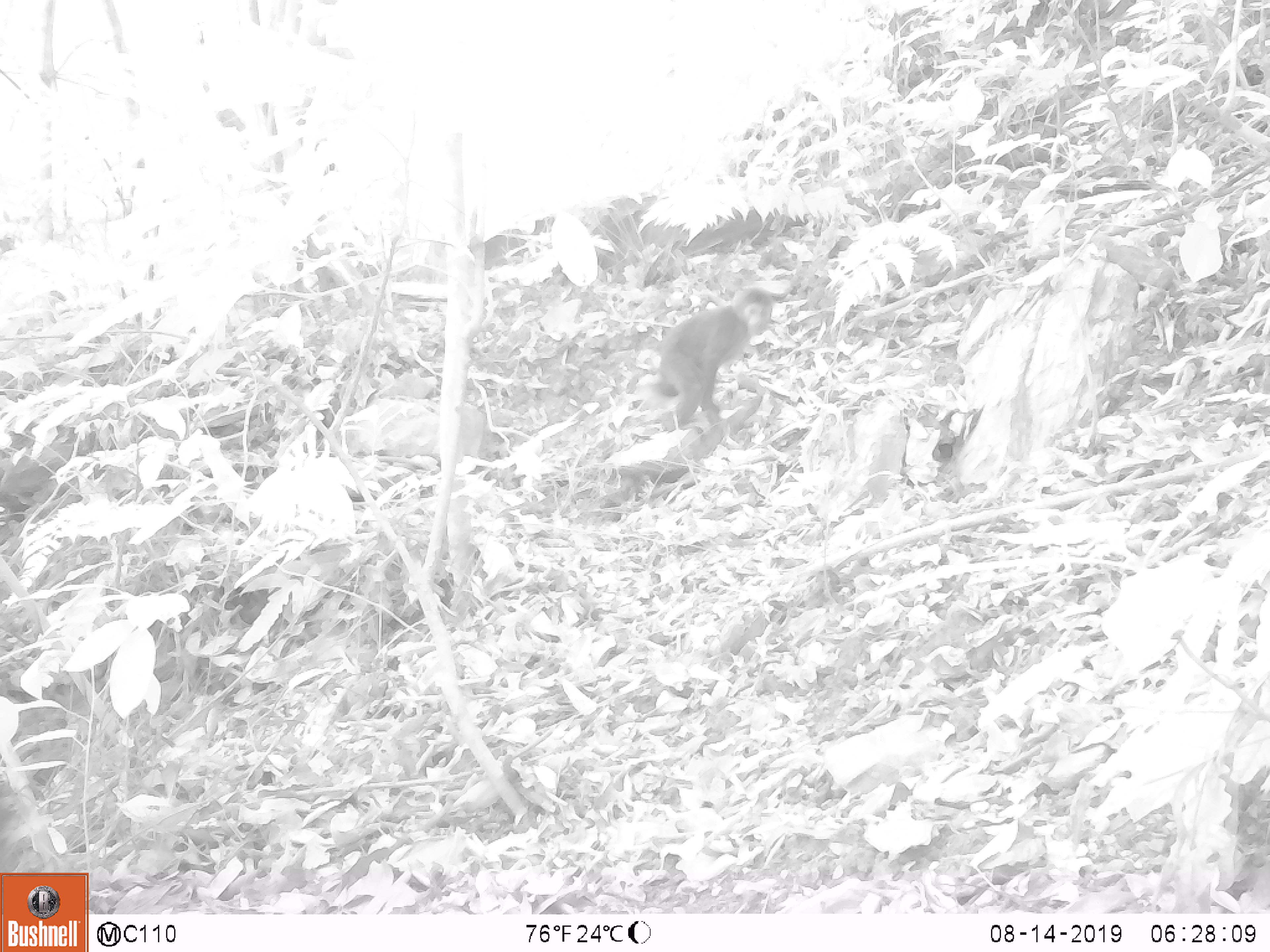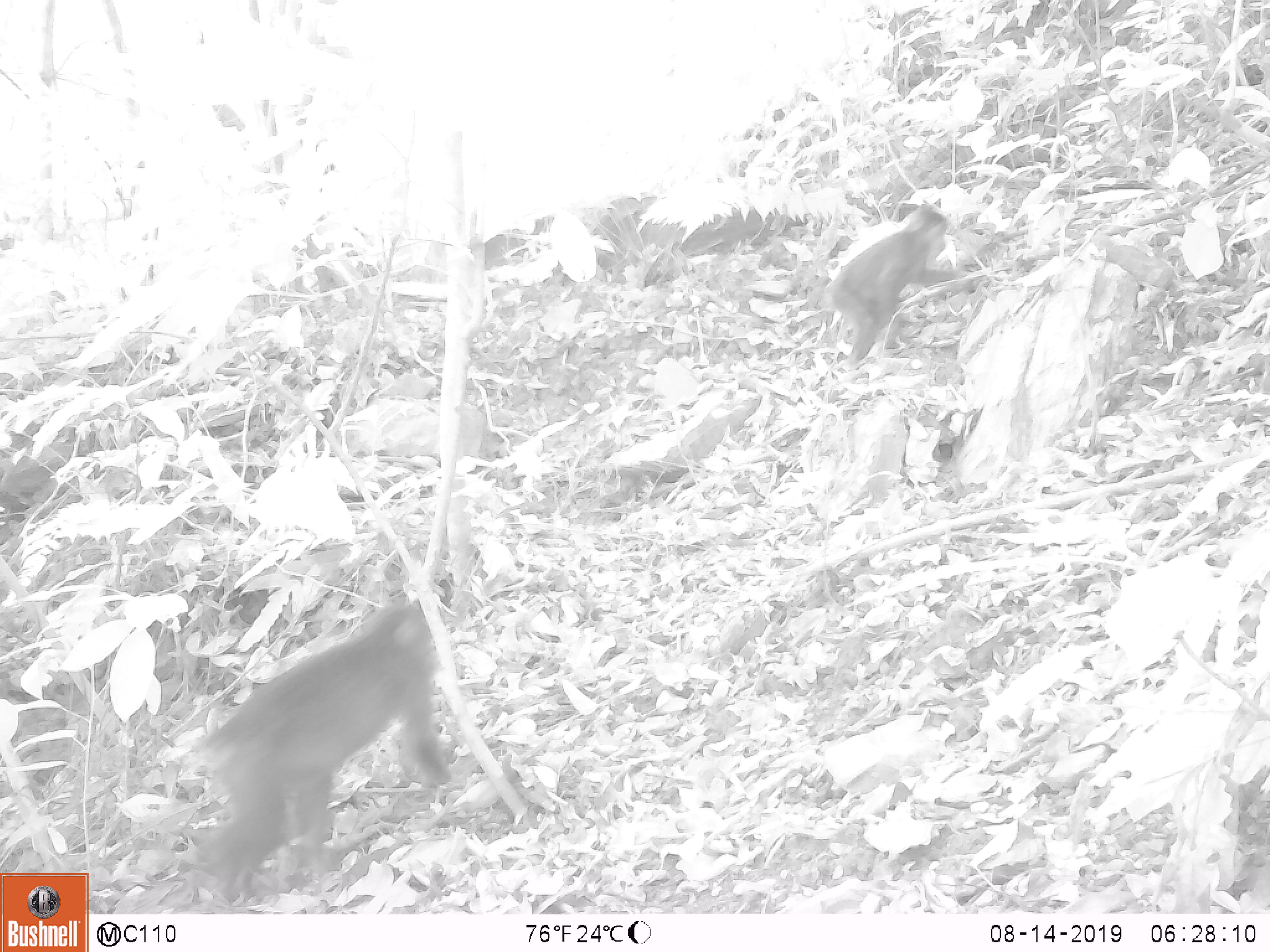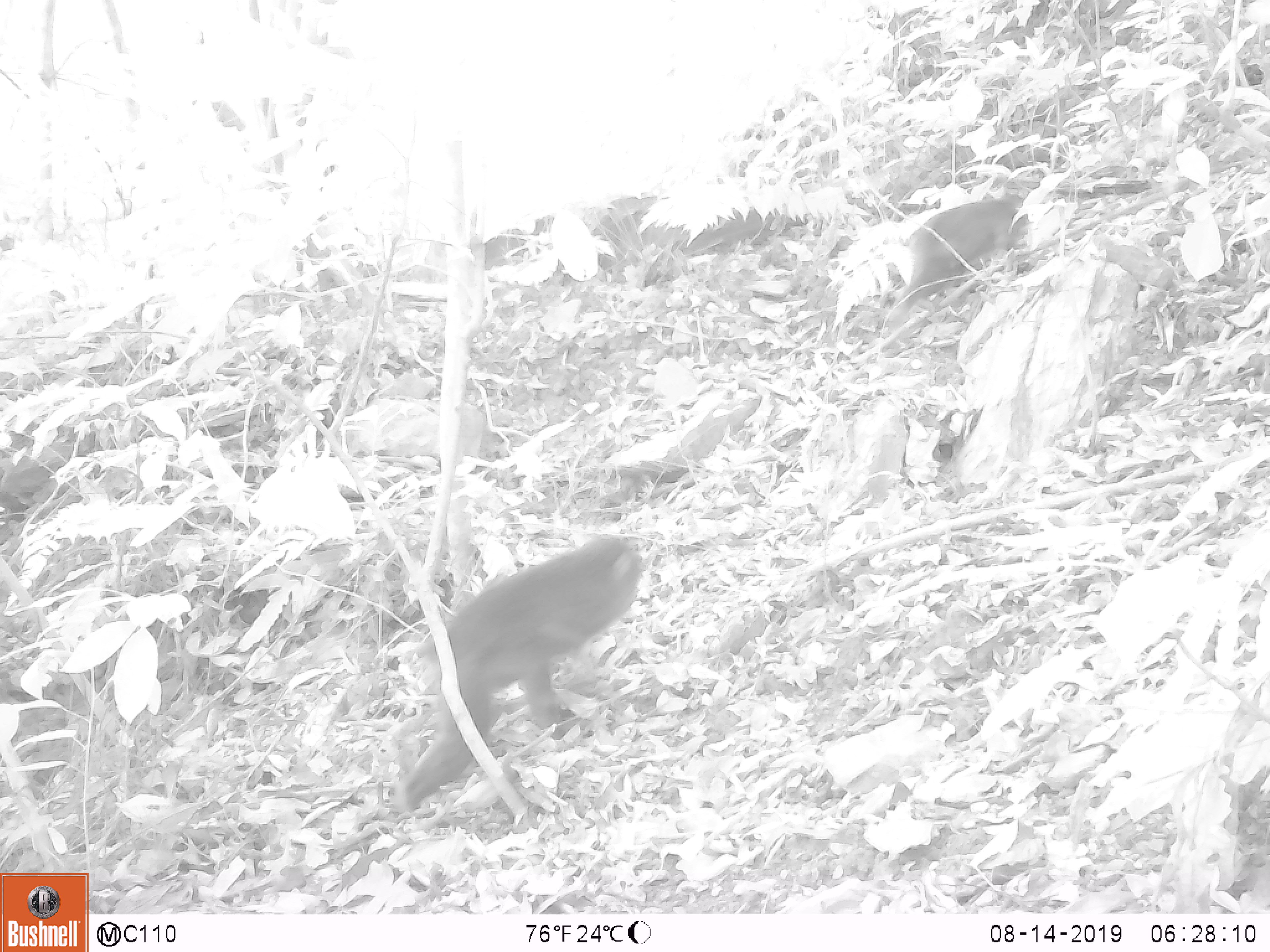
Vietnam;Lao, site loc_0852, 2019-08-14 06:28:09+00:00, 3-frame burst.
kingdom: Animalia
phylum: Chordata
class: Mammalia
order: Primates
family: Cercopithecidae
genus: Macaca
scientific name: Macaca arctoides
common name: stump-tailed macaque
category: stump tailed macaque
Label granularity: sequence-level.